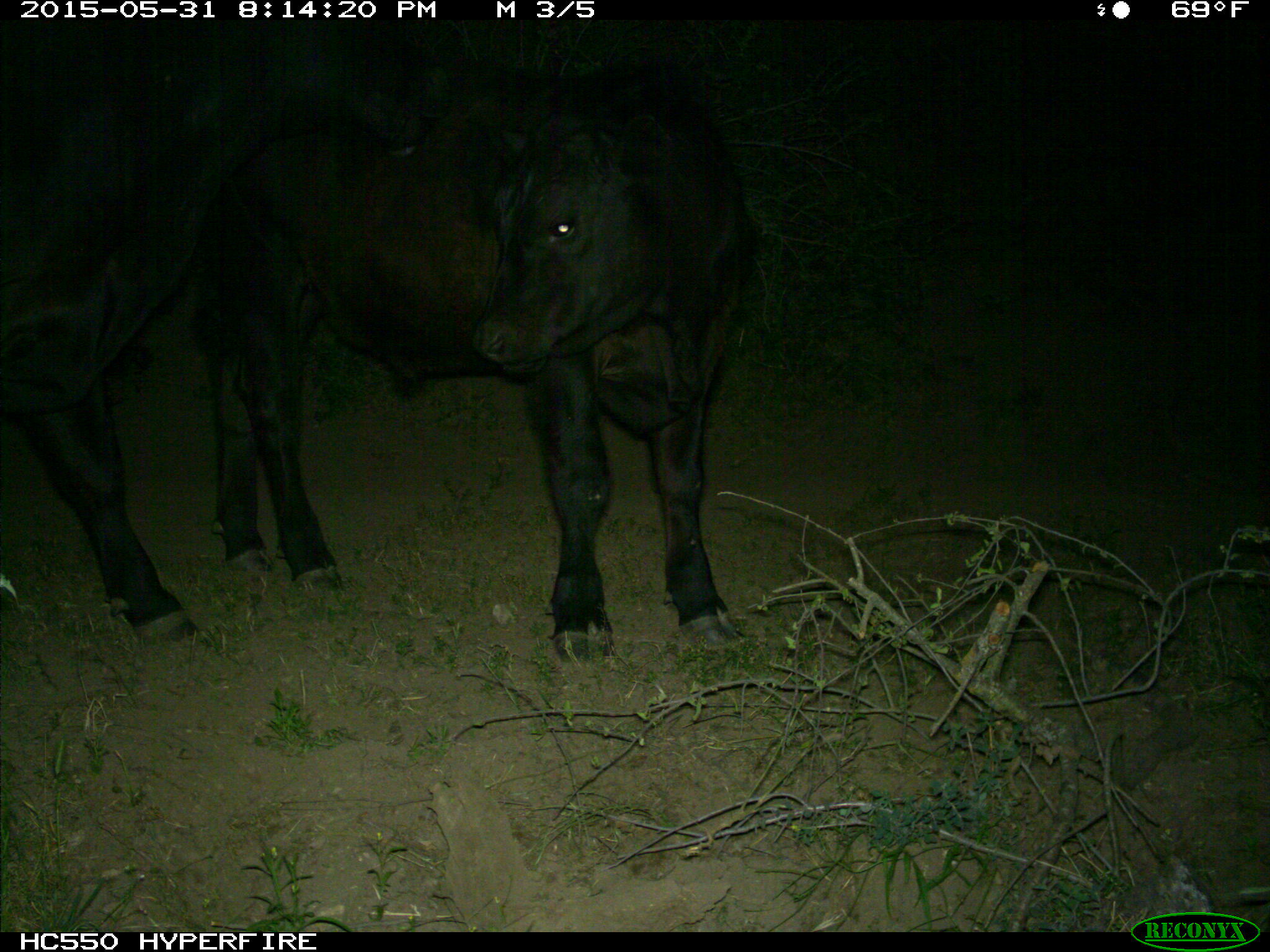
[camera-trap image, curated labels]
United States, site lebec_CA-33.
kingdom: Animalia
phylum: Chordata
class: Mammalia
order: Artiodactyla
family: Bovidae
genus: Bos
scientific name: Bos taurus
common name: domestic cow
Bos taurus (domestic cow).